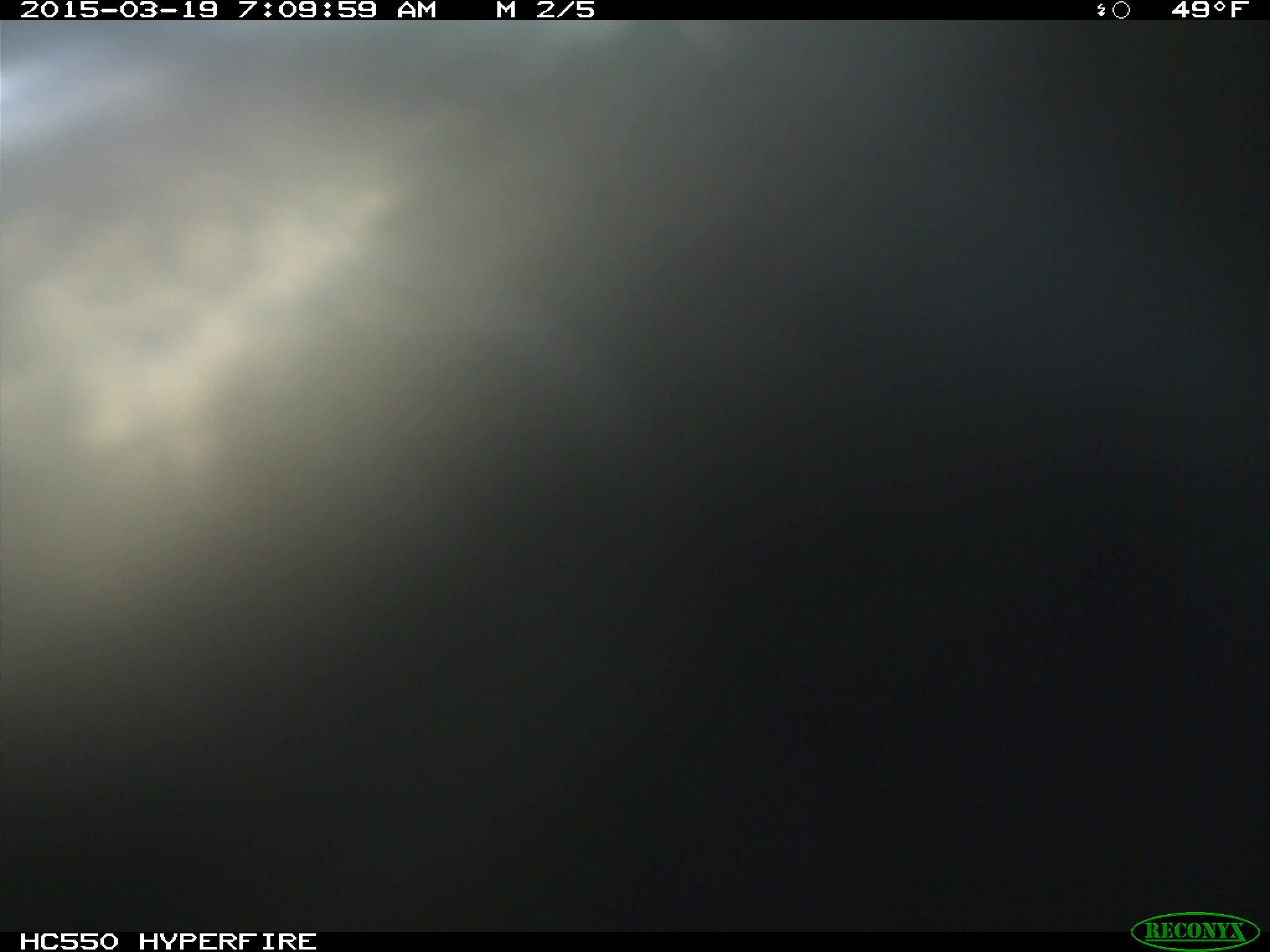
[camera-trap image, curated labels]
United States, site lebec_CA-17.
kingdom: Animalia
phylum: Chordata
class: Mammalia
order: Artiodactyla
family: Bovidae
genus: Bos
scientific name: Bos taurus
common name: domestic cow